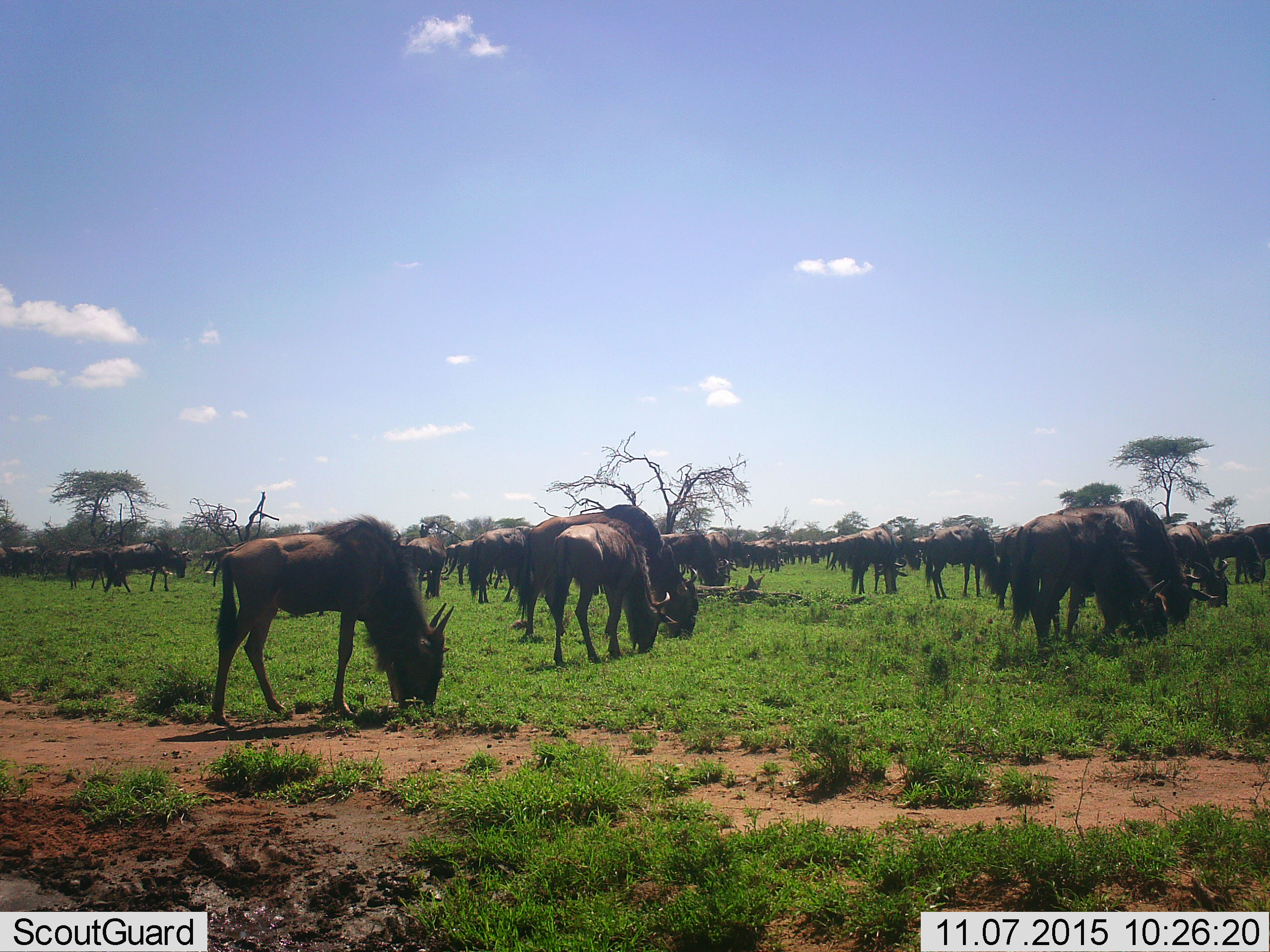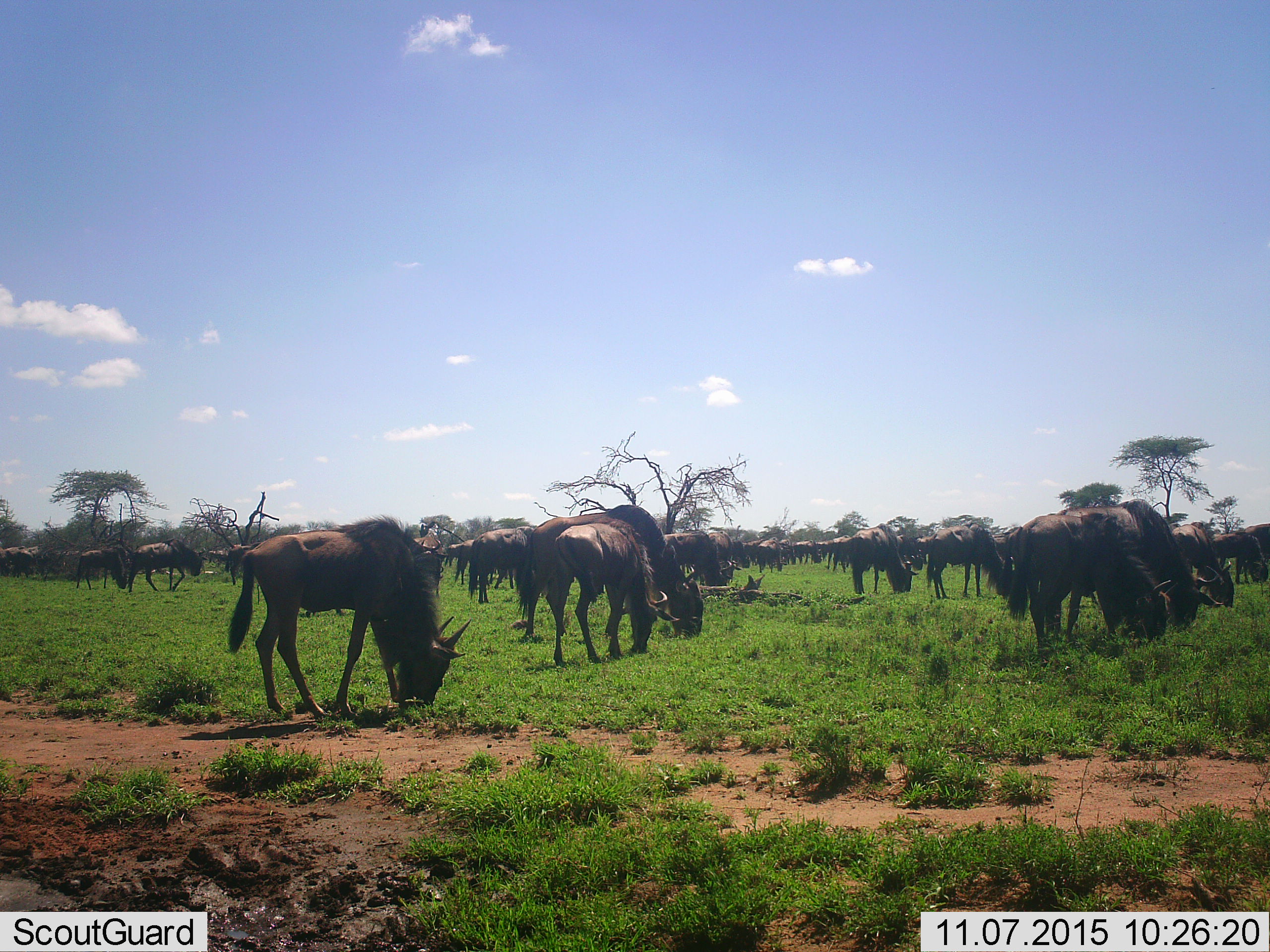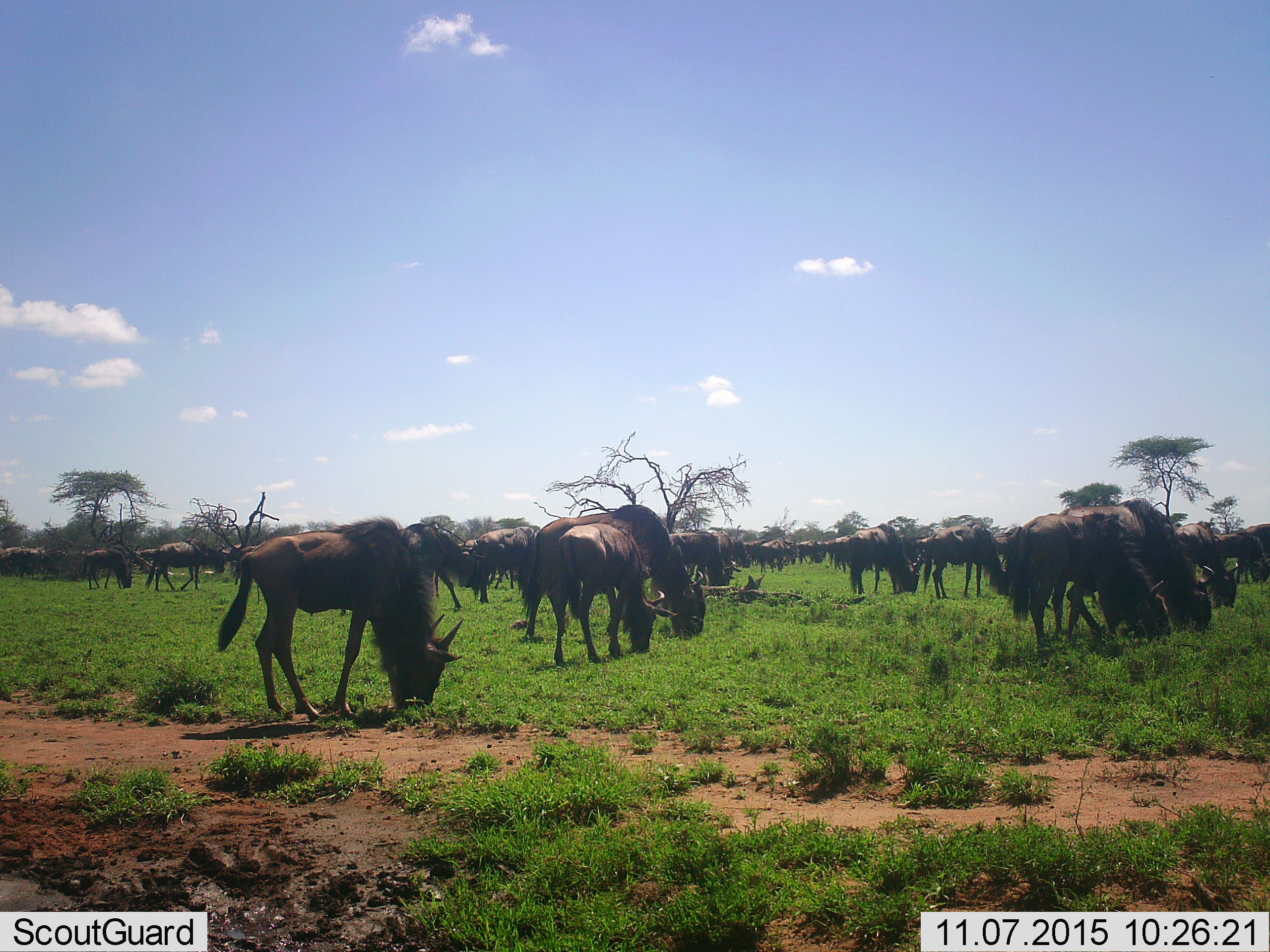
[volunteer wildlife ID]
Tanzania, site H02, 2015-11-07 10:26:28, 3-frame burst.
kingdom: Animalia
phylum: Chordata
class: Mammalia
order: Artiodactyla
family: Bovidae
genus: Connochaetes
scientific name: Connochaetes taurinus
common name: blue wildebeest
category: wildebeest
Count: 51+.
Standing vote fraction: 30%.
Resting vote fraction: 0%.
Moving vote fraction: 30%.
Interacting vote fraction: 10%.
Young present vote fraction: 40%.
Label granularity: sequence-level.